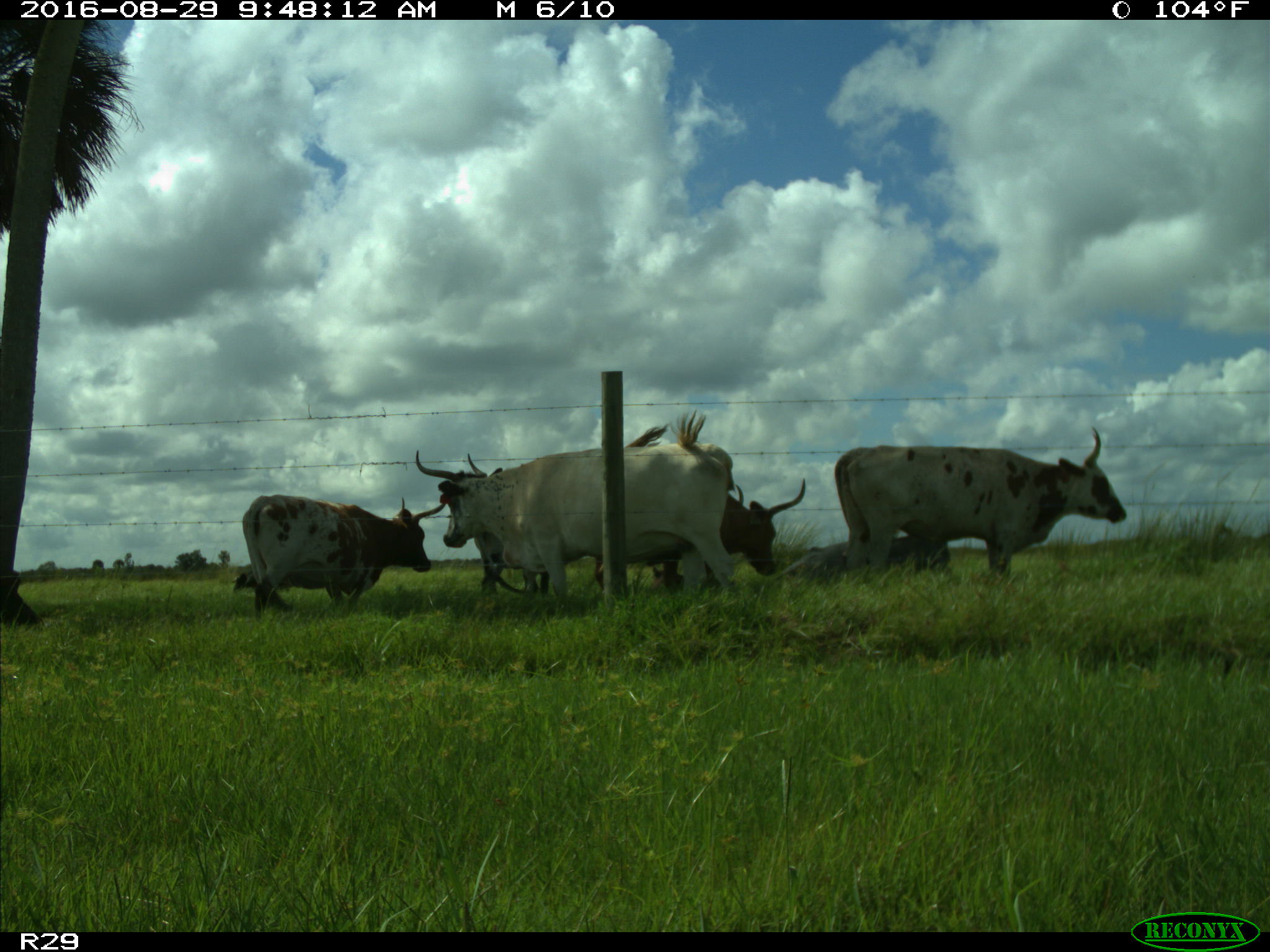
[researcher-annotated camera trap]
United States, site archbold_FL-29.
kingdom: Animalia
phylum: Chordata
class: Mammalia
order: Artiodactyla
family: Bovidae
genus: Bos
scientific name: Bos taurus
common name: domestic cow